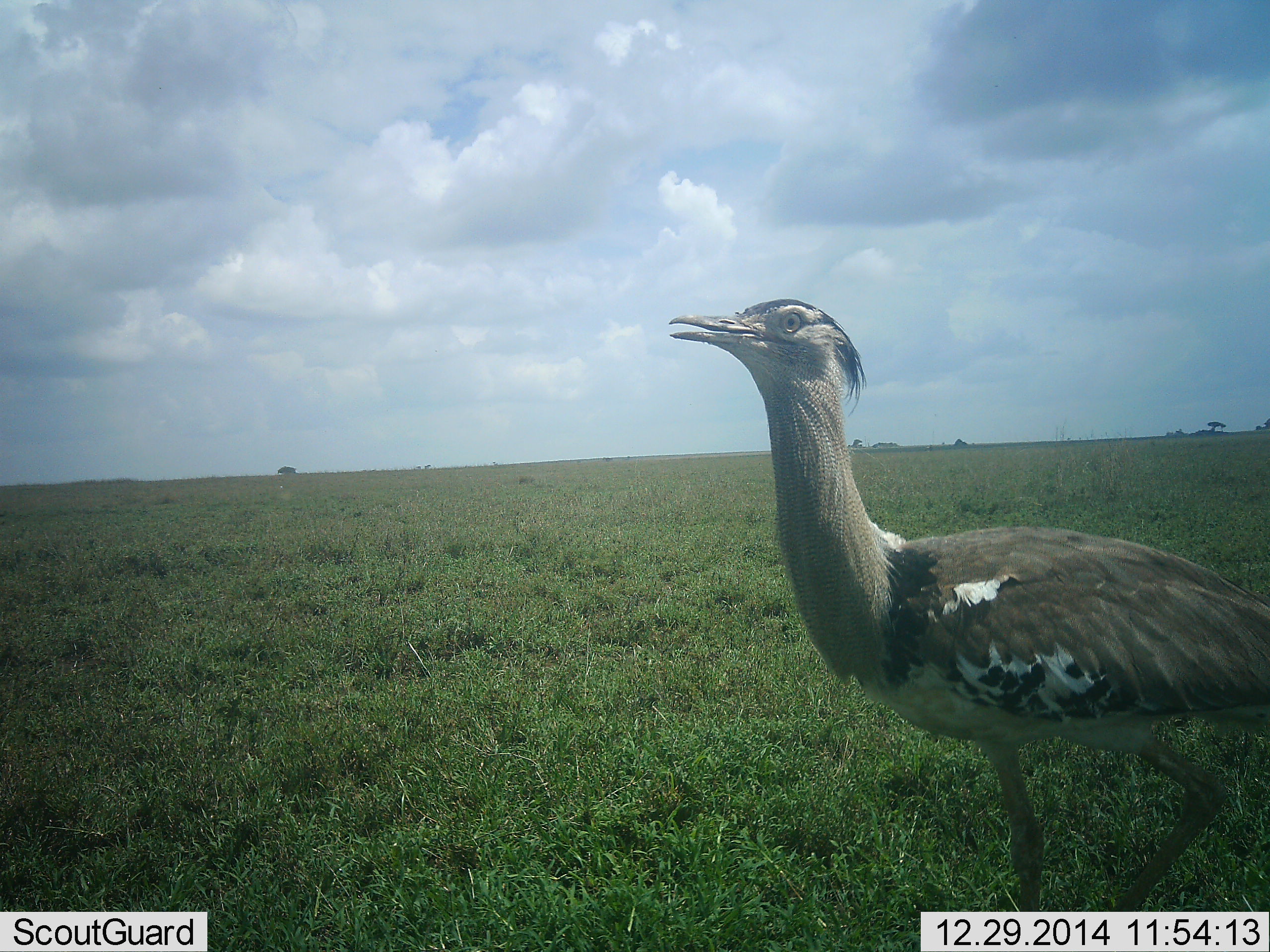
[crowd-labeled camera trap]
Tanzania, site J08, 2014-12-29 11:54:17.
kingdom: Animalia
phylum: Chordata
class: Aves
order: Otidiformes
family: Otididae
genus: Ardeotis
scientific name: Ardeotis kori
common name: kori bustard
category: koribustard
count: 1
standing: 50%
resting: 0%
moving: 50%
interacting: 0%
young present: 0%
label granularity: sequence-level